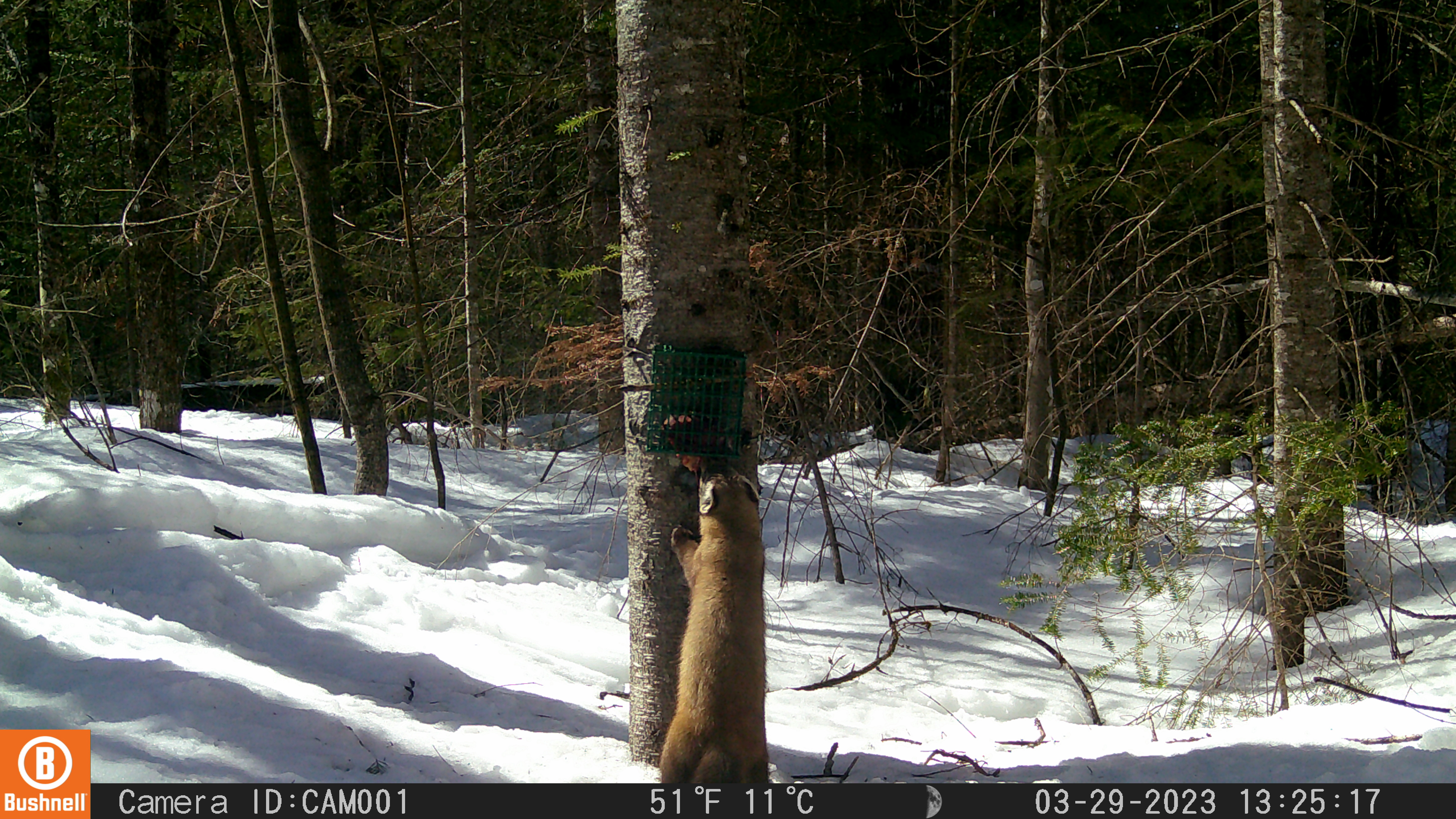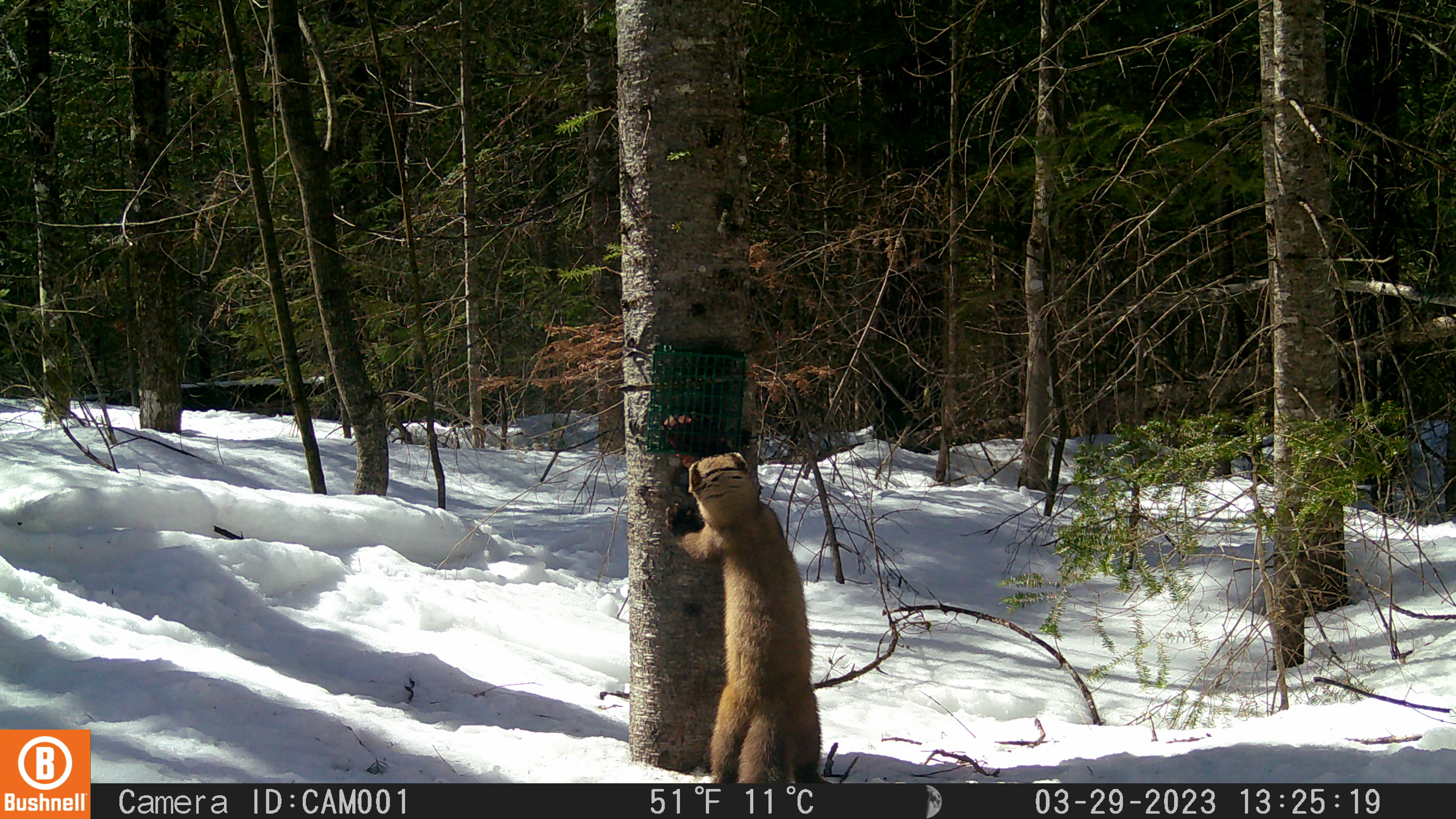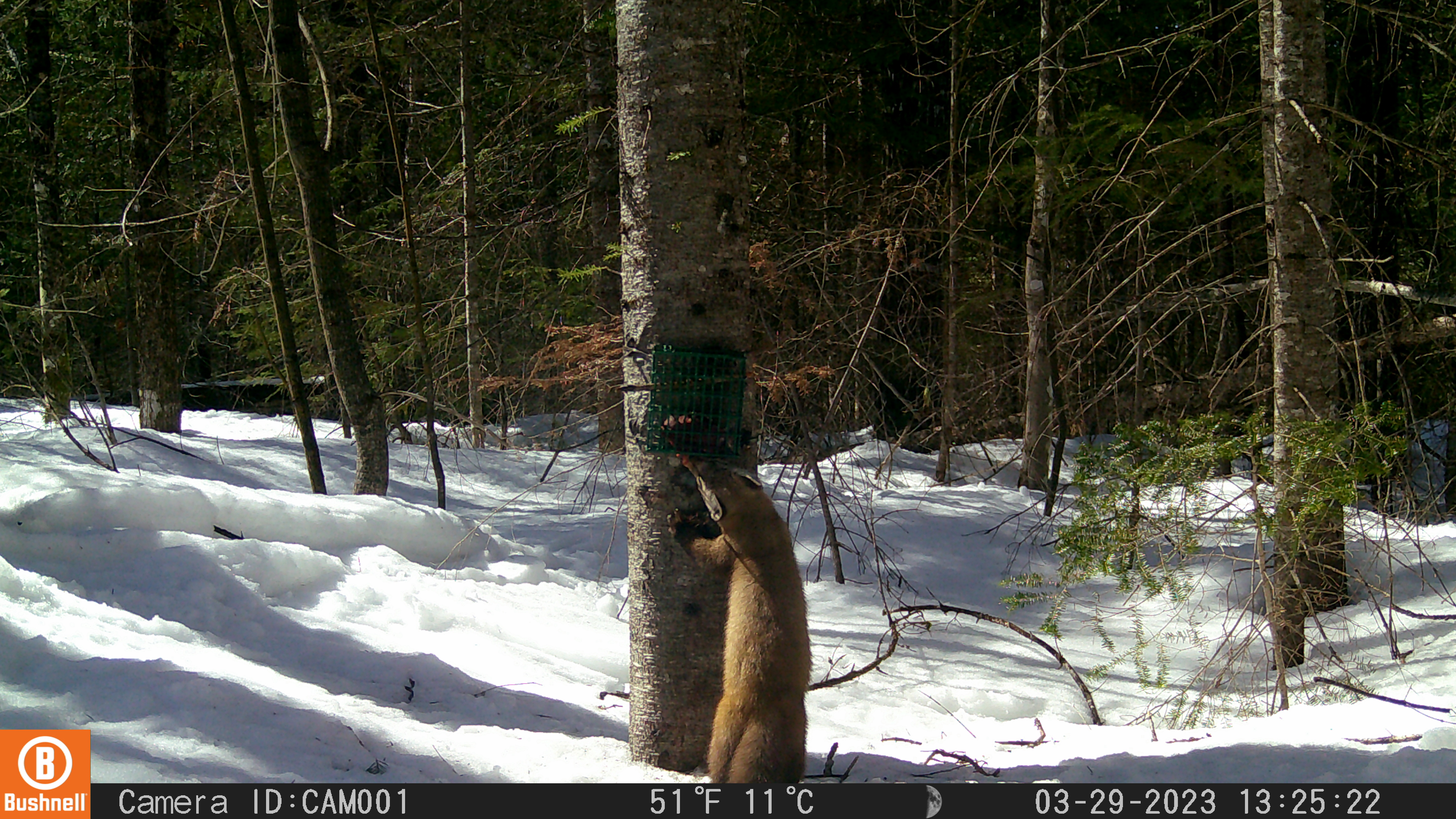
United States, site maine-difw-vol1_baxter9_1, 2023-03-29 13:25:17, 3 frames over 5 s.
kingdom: Animalia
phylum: Chordata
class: Mammalia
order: Carnivora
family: Mustelidae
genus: Martes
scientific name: Martes americana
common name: american marten